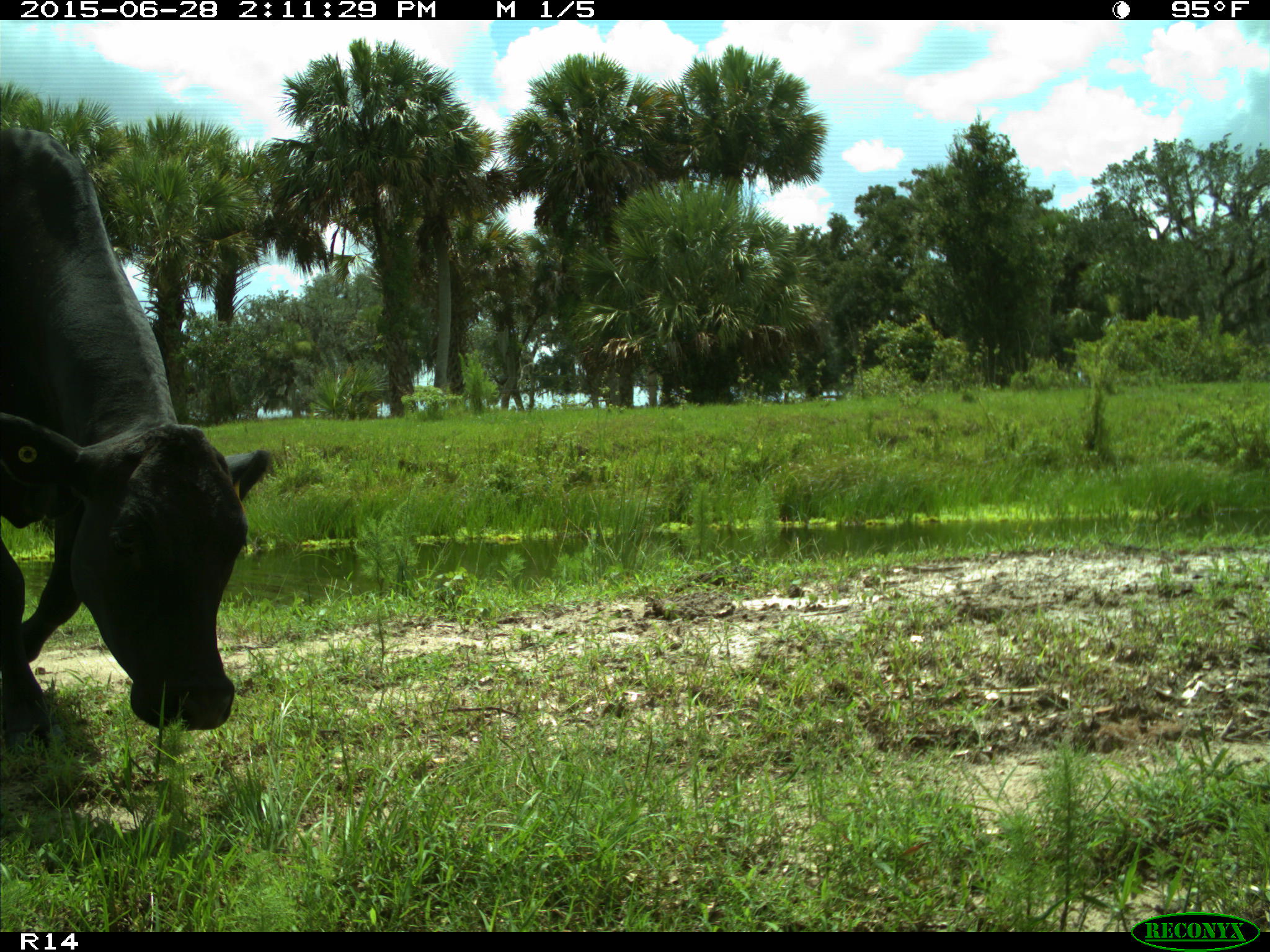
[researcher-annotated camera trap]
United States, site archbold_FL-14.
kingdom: Animalia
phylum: Chordata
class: Mammalia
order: Artiodactyla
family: Bovidae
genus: Bos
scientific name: Bos taurus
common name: domestic cow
Bos taurus (domestic cow).